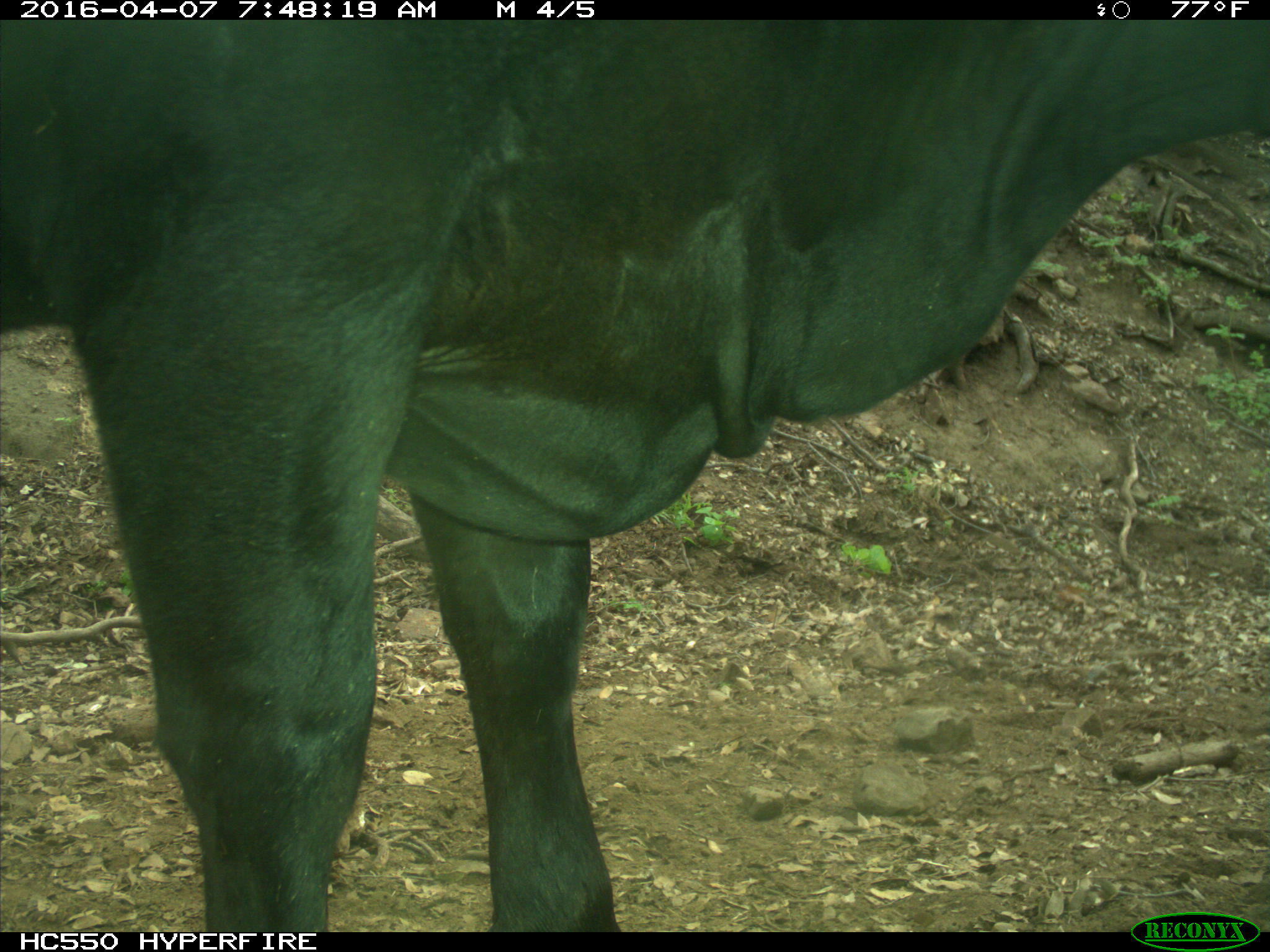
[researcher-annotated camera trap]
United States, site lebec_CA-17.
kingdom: Animalia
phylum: Chordata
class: Mammalia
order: Artiodactyla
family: Bovidae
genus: Bos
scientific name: Bos taurus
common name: domestic cow